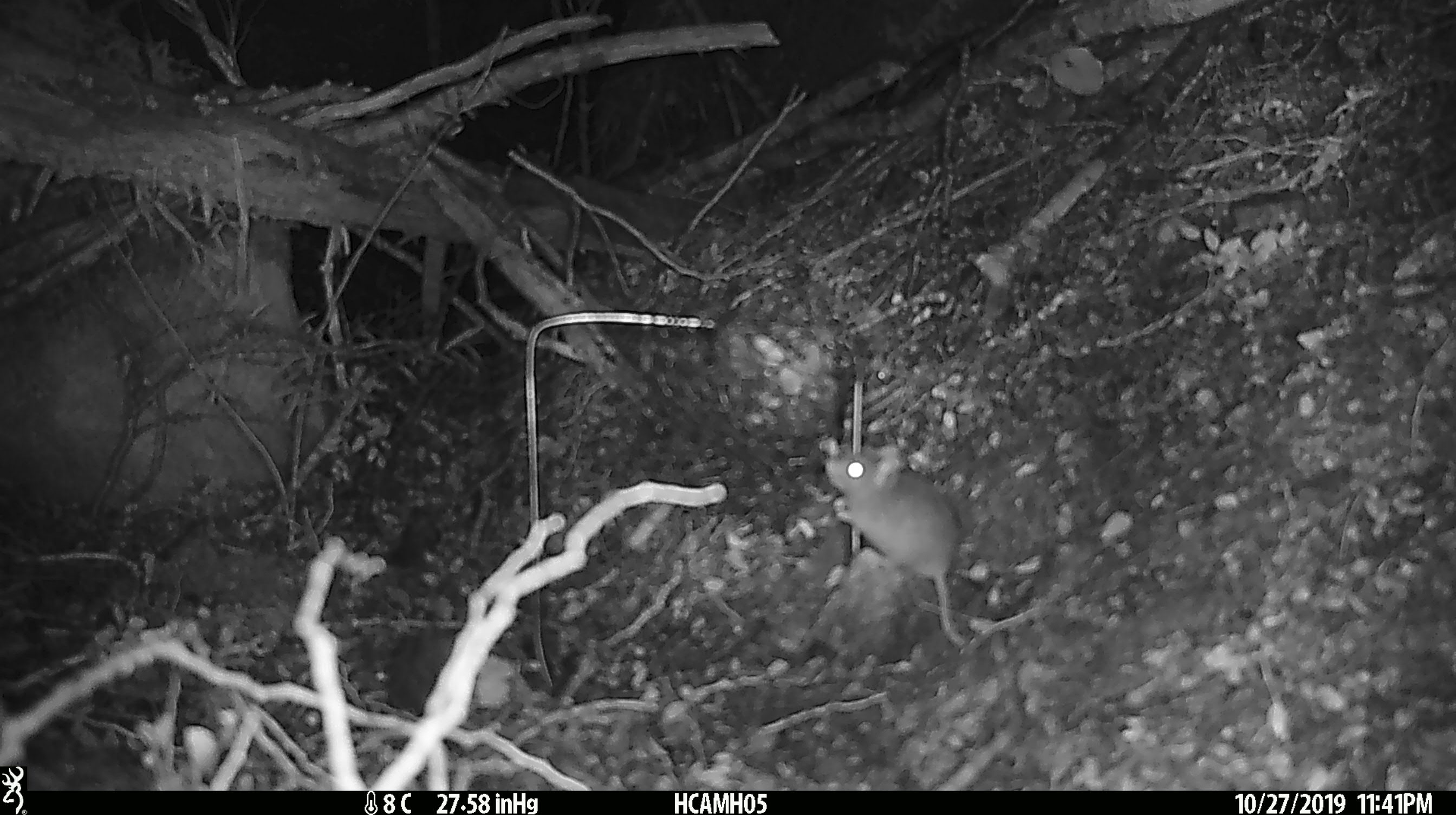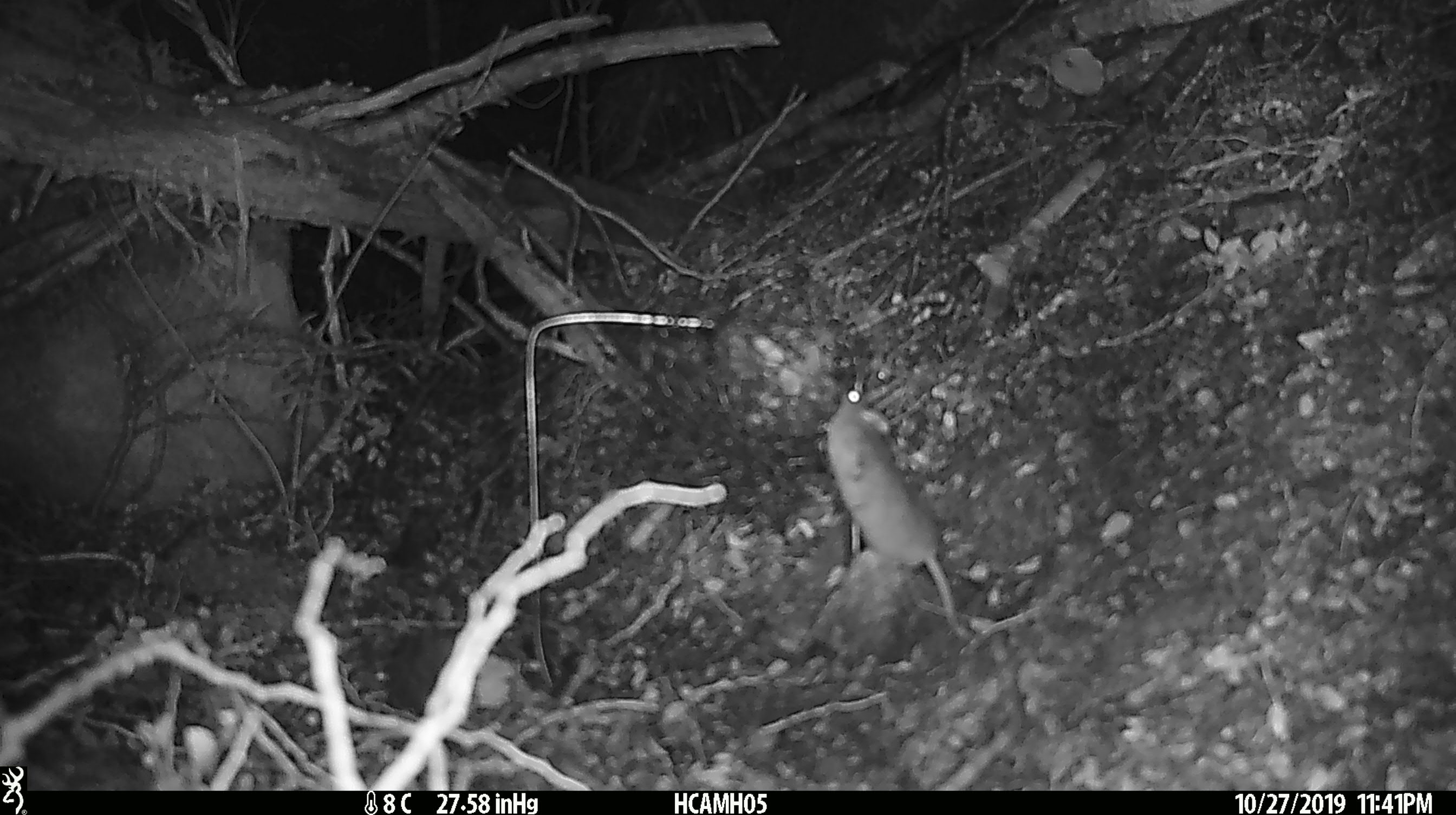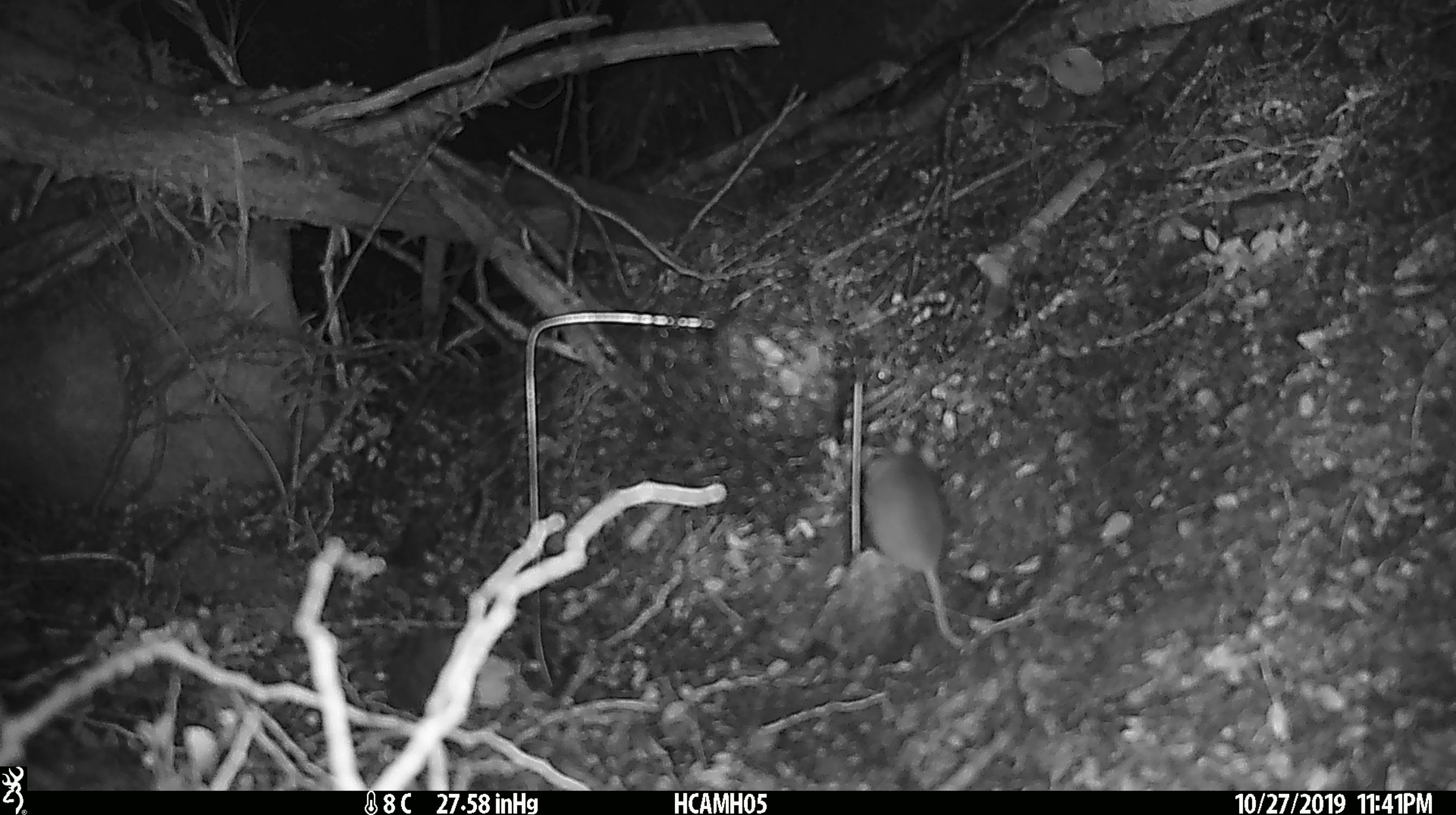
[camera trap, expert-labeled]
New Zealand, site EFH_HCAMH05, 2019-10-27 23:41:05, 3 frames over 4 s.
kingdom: Animalia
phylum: Chordata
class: Mammalia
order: Rodentia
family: Muridae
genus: Mus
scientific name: Mus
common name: mouse